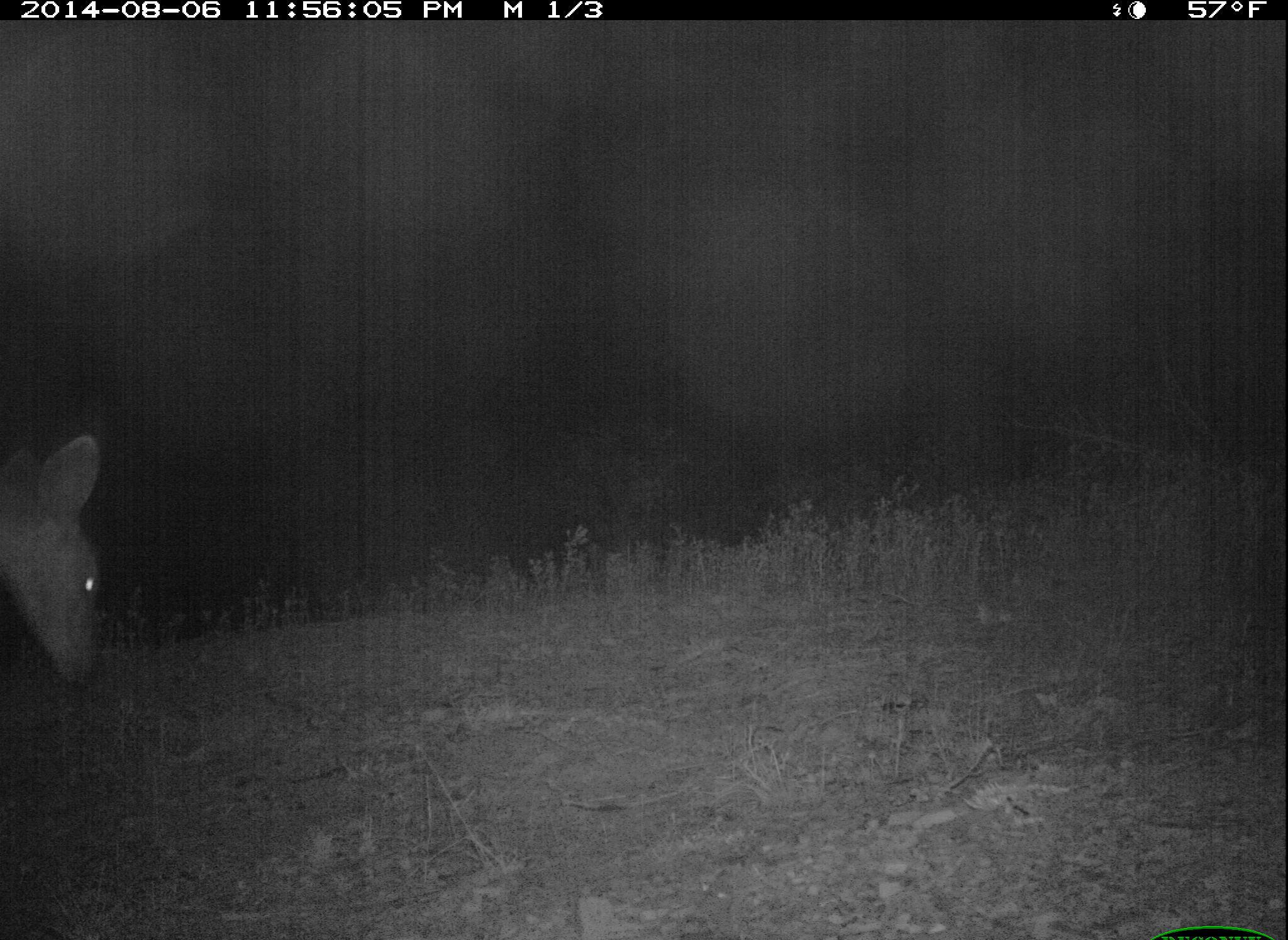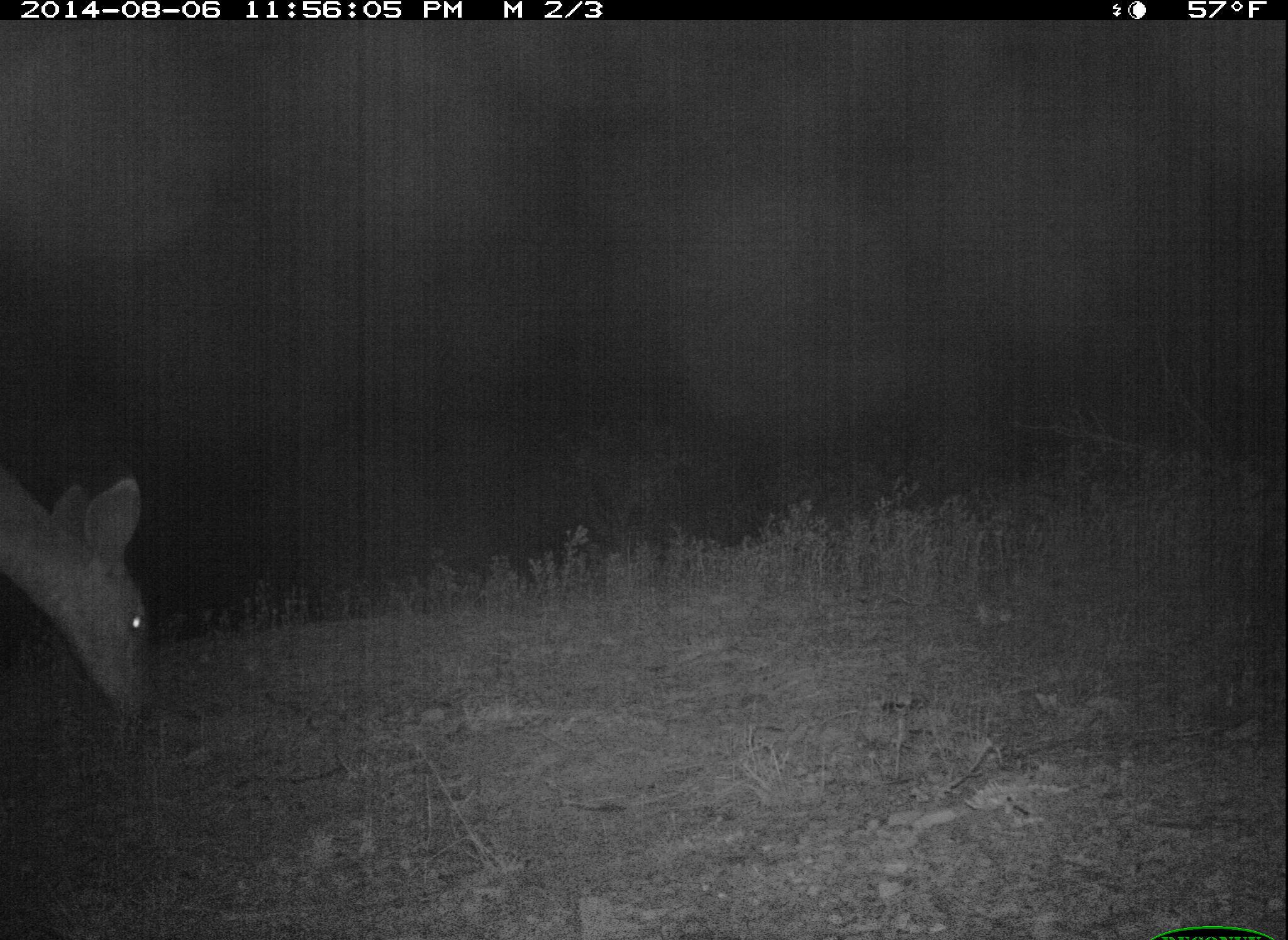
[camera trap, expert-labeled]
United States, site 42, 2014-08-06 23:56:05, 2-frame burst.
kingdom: Animalia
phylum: Chordata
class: Mammalia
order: Artiodactyla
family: Cervidae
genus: Odocoileus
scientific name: Odocoileus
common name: deer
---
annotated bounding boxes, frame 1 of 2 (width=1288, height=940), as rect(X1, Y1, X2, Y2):
deer: rect(0, 429, 112, 692)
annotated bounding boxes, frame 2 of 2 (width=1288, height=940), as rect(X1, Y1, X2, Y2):
deer: rect(0, 473, 161, 726)